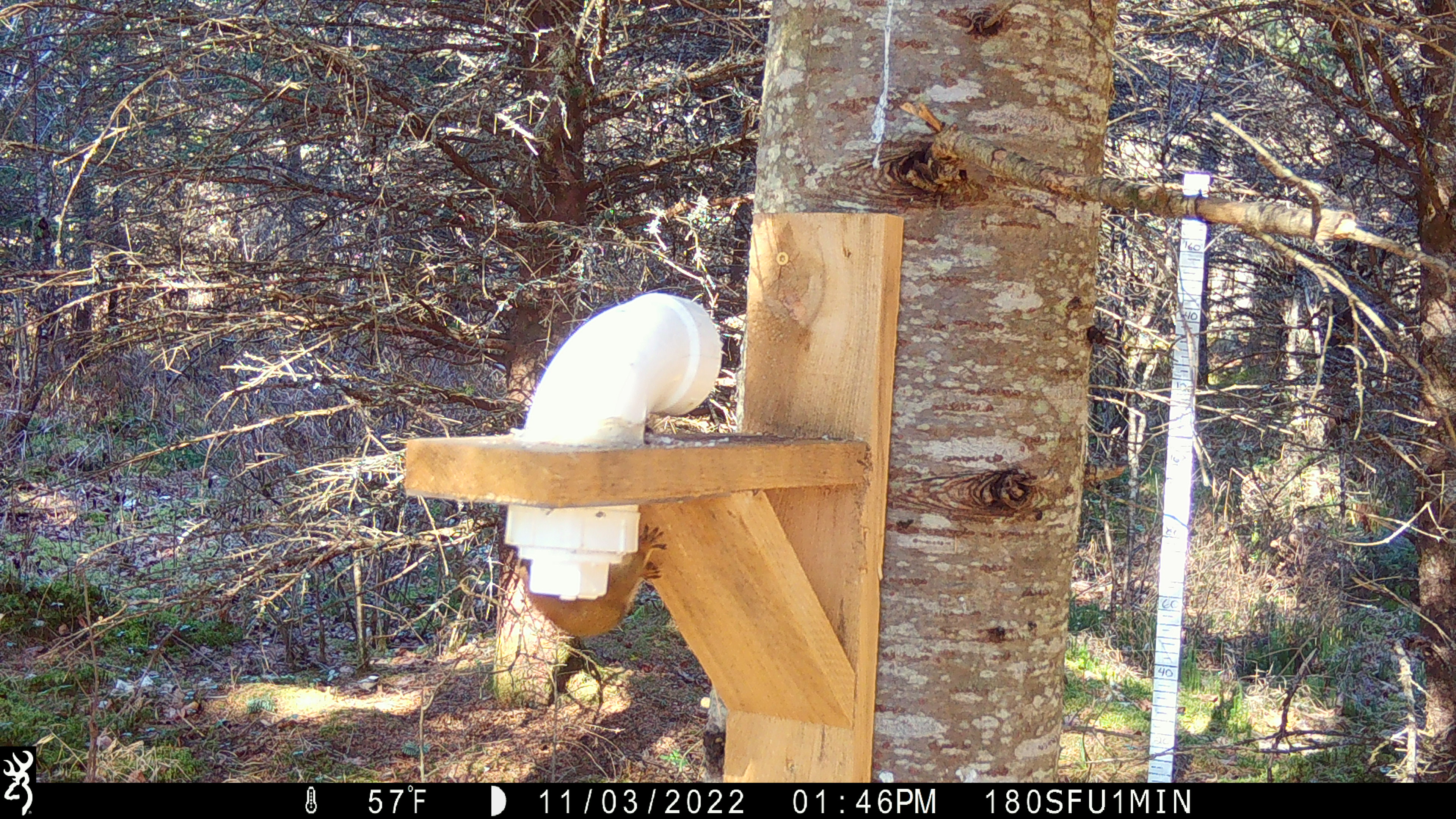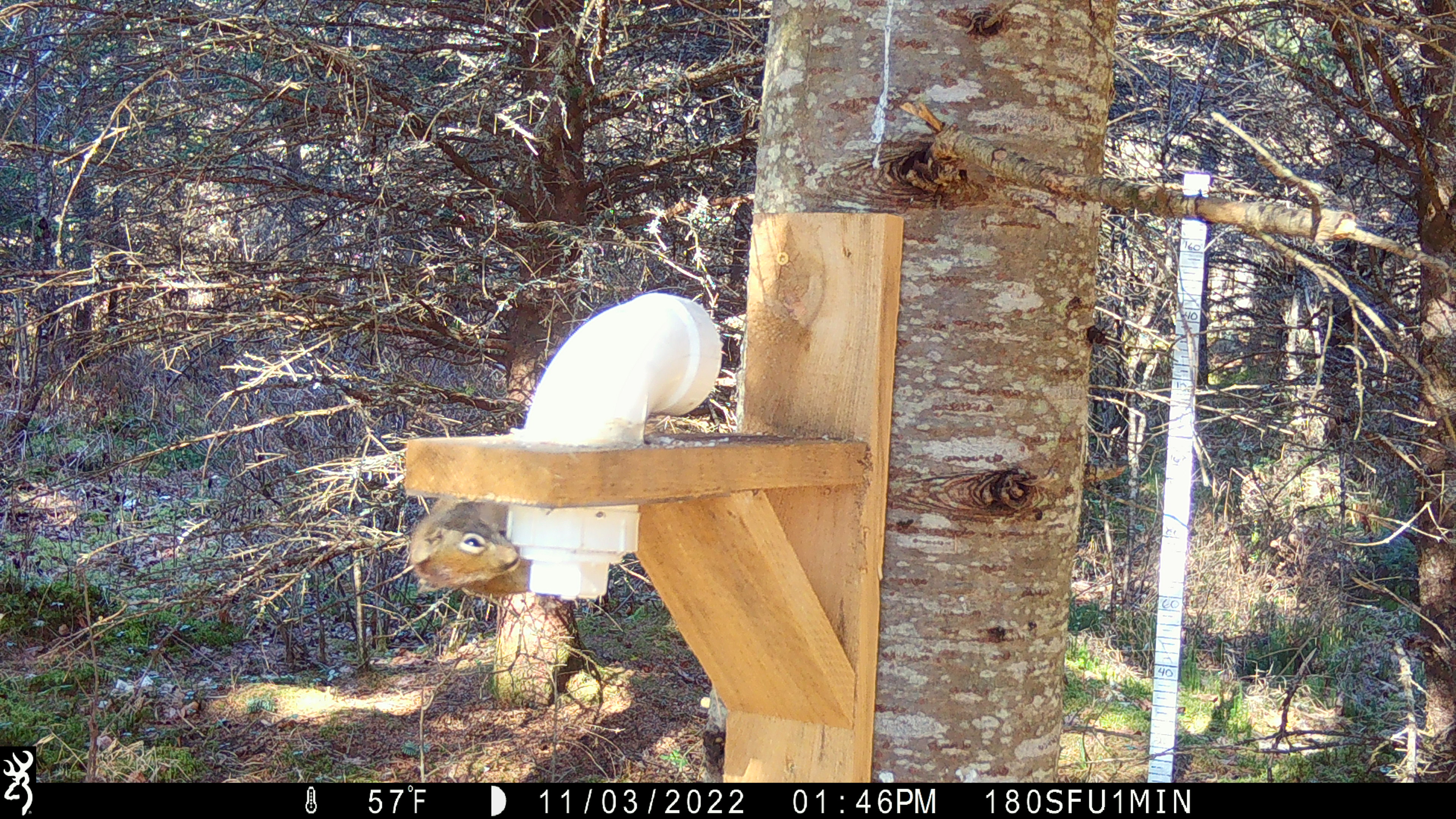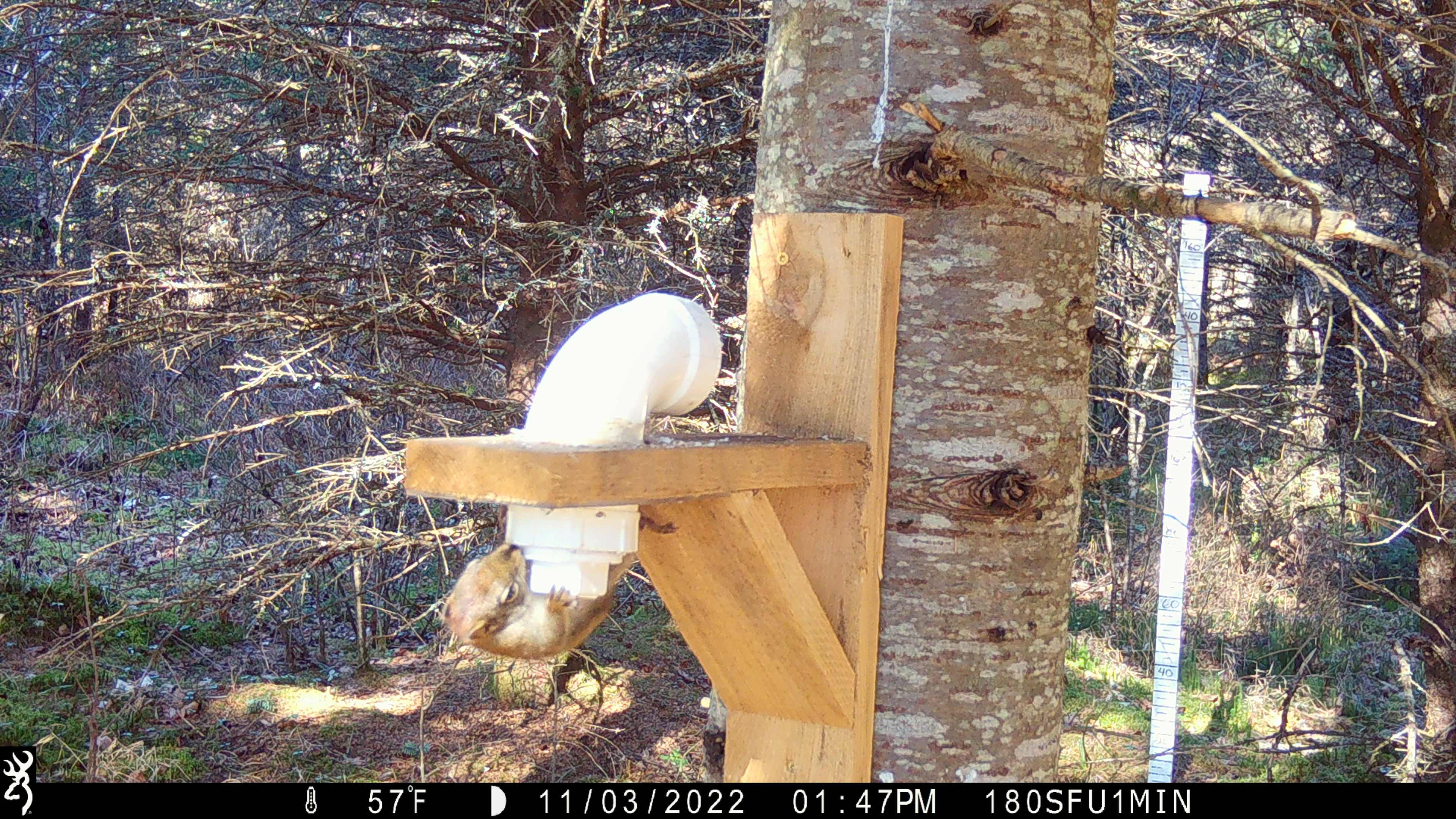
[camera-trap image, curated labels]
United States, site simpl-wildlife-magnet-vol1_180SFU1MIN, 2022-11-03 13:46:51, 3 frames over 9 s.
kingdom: Animalia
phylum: Chordata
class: Mammalia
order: Rodentia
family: Sciuridae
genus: Tamiasciurus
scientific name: Tamiasciurus hudsonicus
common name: red squirrel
Red squirrel (Tamiasciurus hudsonicus).